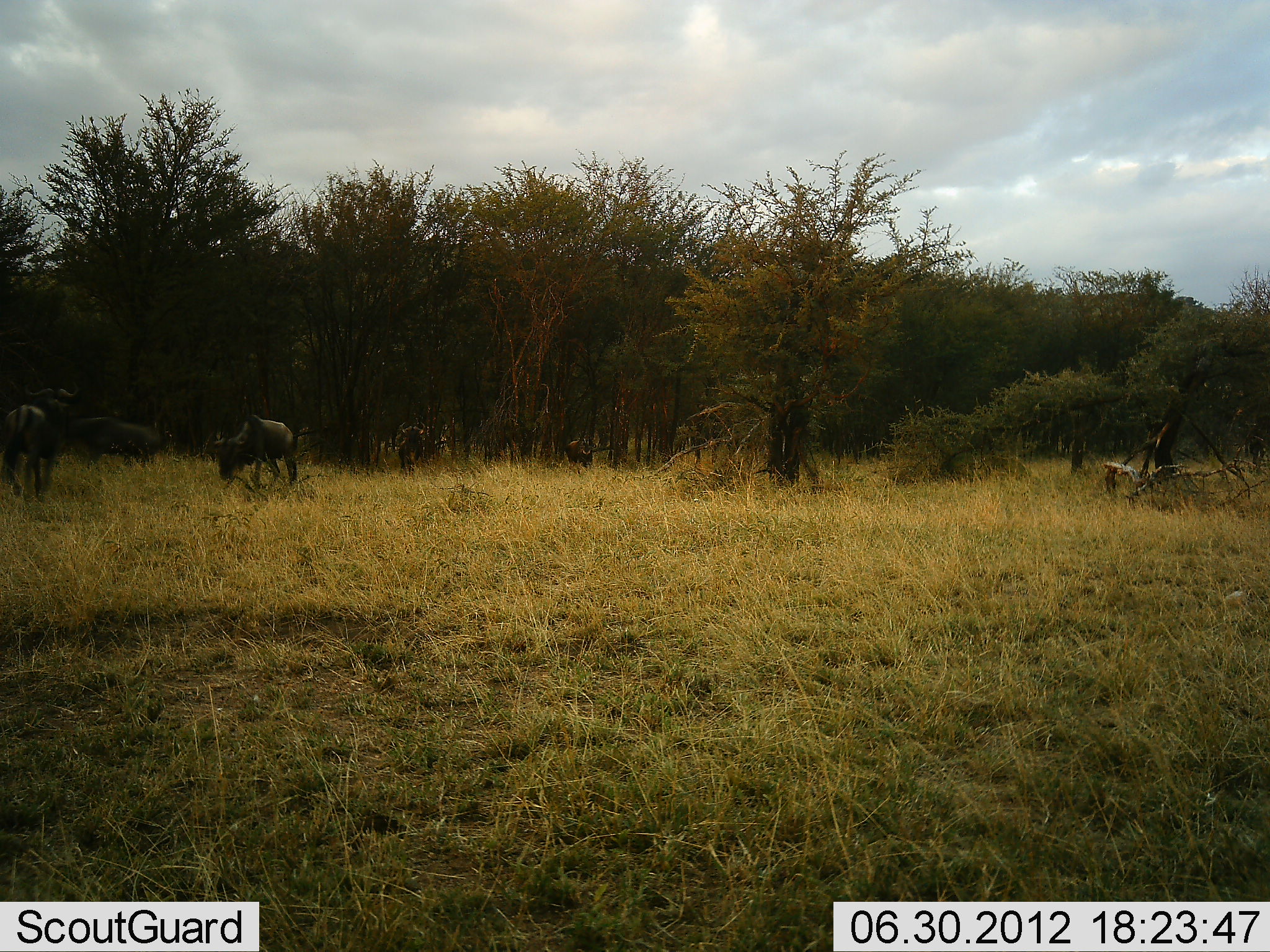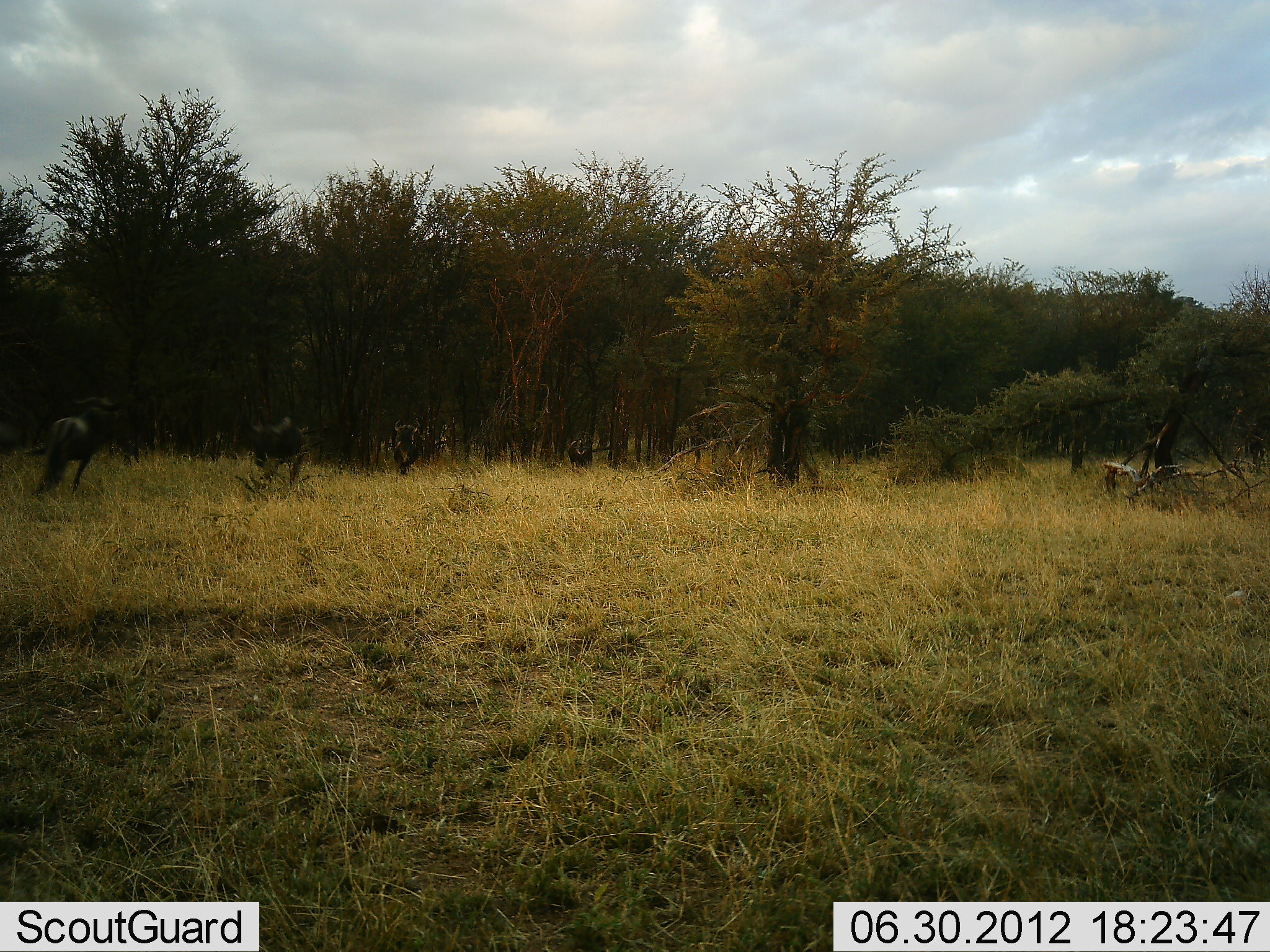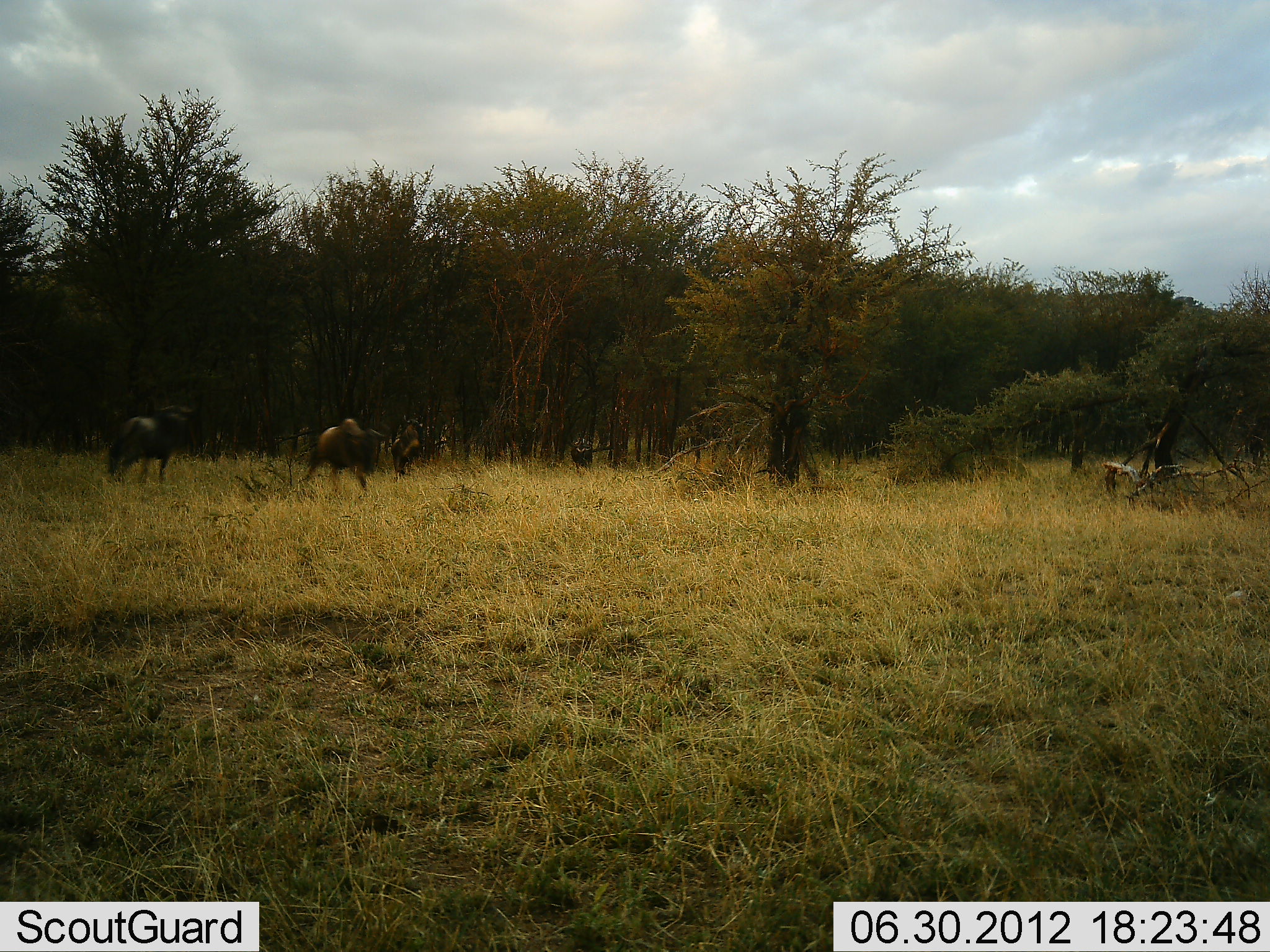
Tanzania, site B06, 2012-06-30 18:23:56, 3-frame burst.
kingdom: Animalia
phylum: Chordata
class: Mammalia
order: Artiodactyla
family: Bovidae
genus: Connochaetes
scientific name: Connochaetes taurinus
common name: blue wildebeest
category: wildebeest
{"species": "wildebeest (blue wildebeest) (Connochaetes taurinus)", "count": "5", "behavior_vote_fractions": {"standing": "0%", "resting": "0%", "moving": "90%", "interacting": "10%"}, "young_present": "0%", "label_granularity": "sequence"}